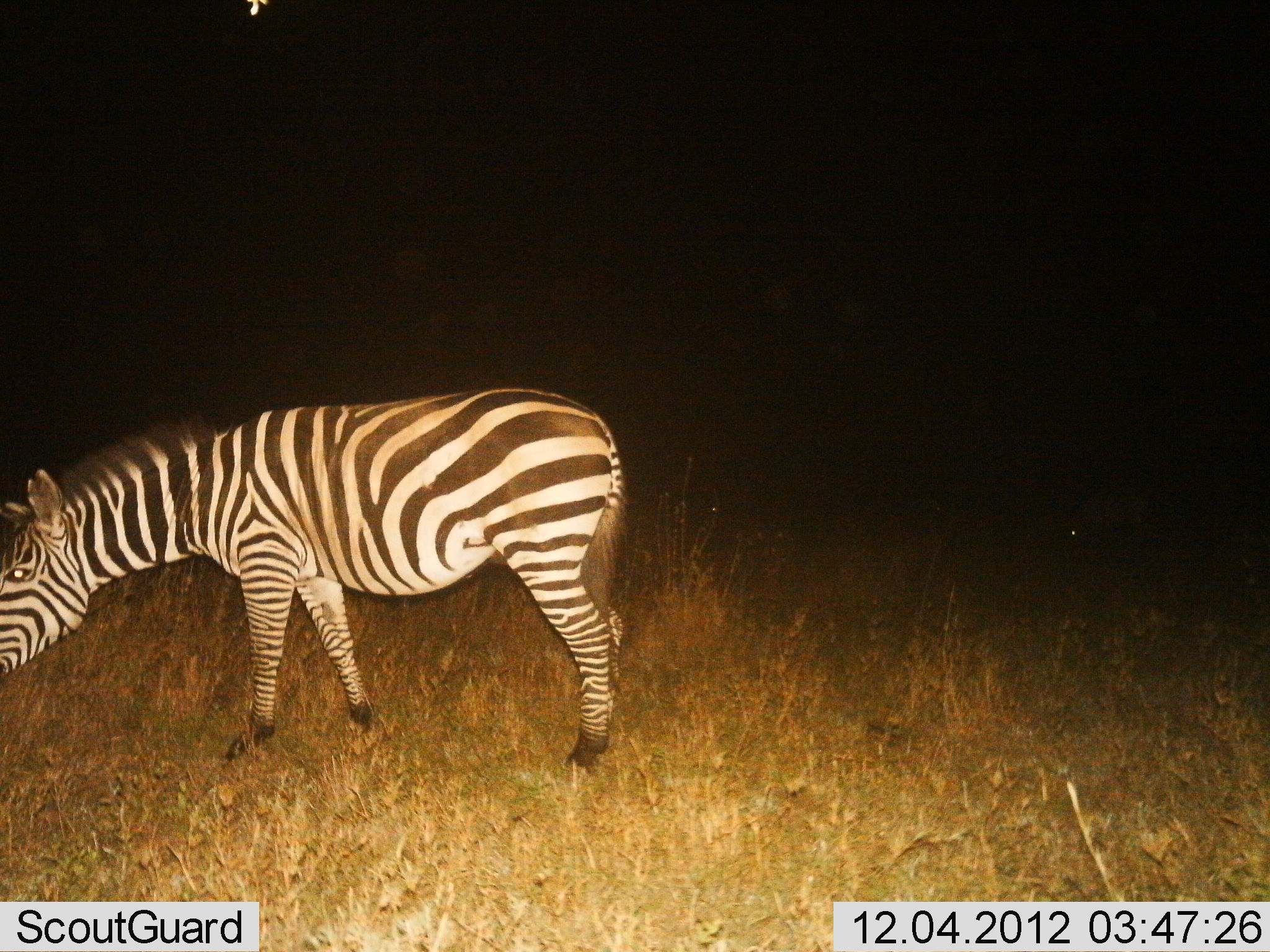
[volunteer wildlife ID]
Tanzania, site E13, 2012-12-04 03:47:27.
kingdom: Animalia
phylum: Chordata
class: Mammalia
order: Perissodactyla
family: Equidae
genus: Equus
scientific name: Equus quagga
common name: plains zebra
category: zebra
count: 1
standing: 80%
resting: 0%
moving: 10%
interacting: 0%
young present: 0%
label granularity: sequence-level